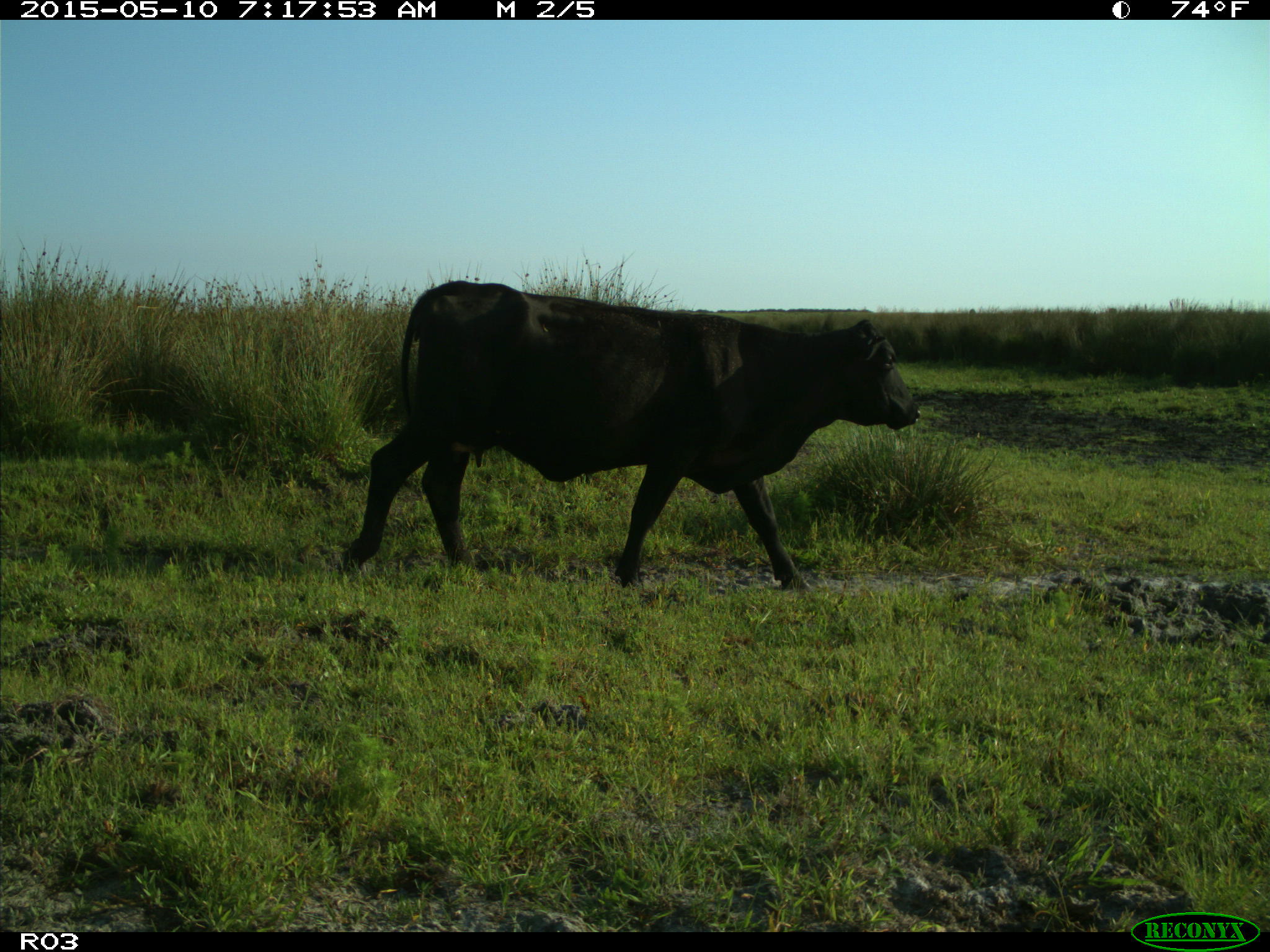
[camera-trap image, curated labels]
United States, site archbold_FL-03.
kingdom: Animalia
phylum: Chordata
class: Mammalia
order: Artiodactyla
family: Bovidae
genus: Bos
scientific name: Bos taurus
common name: domestic cow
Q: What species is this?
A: Bos taurus (domestic cow).